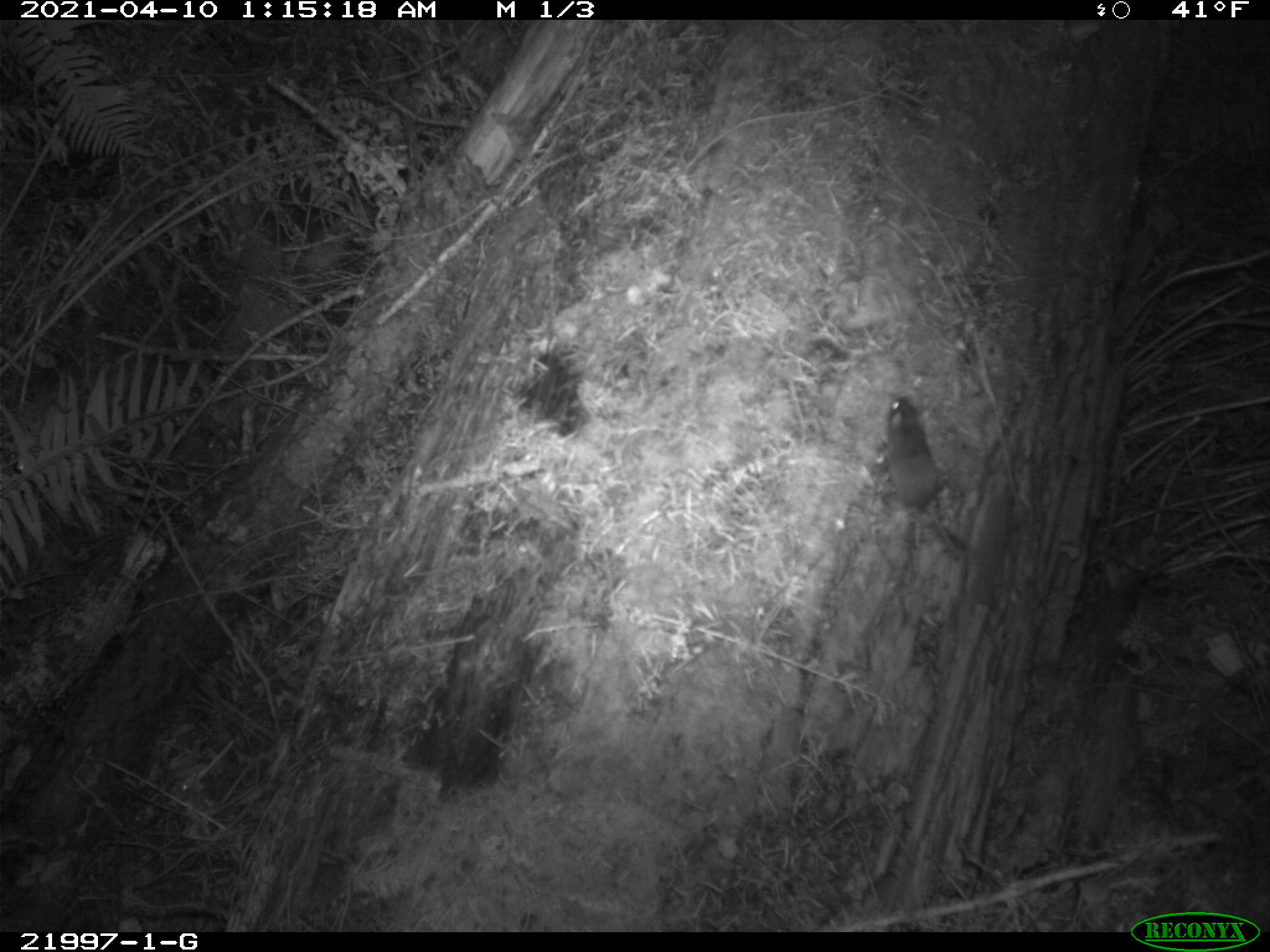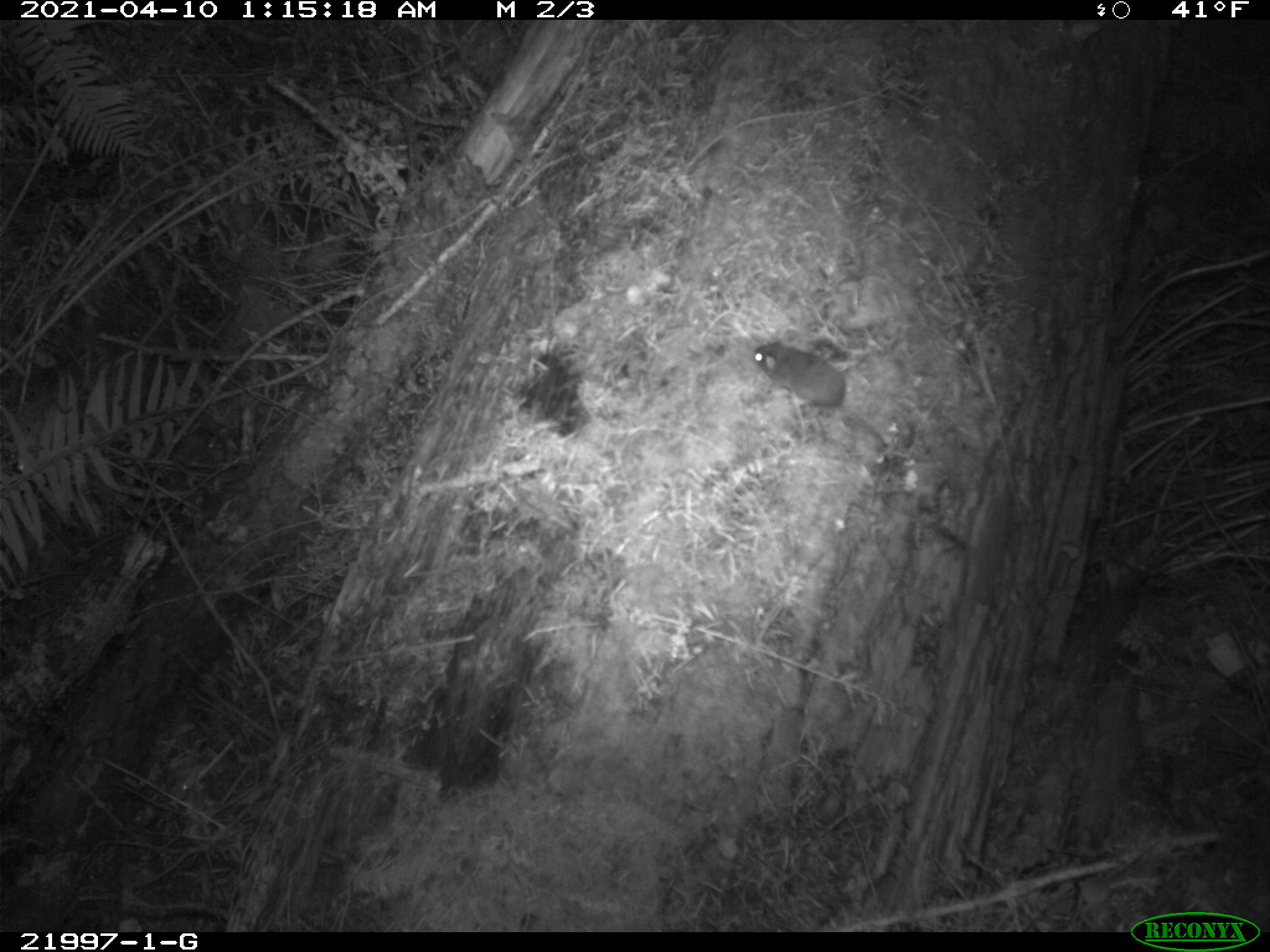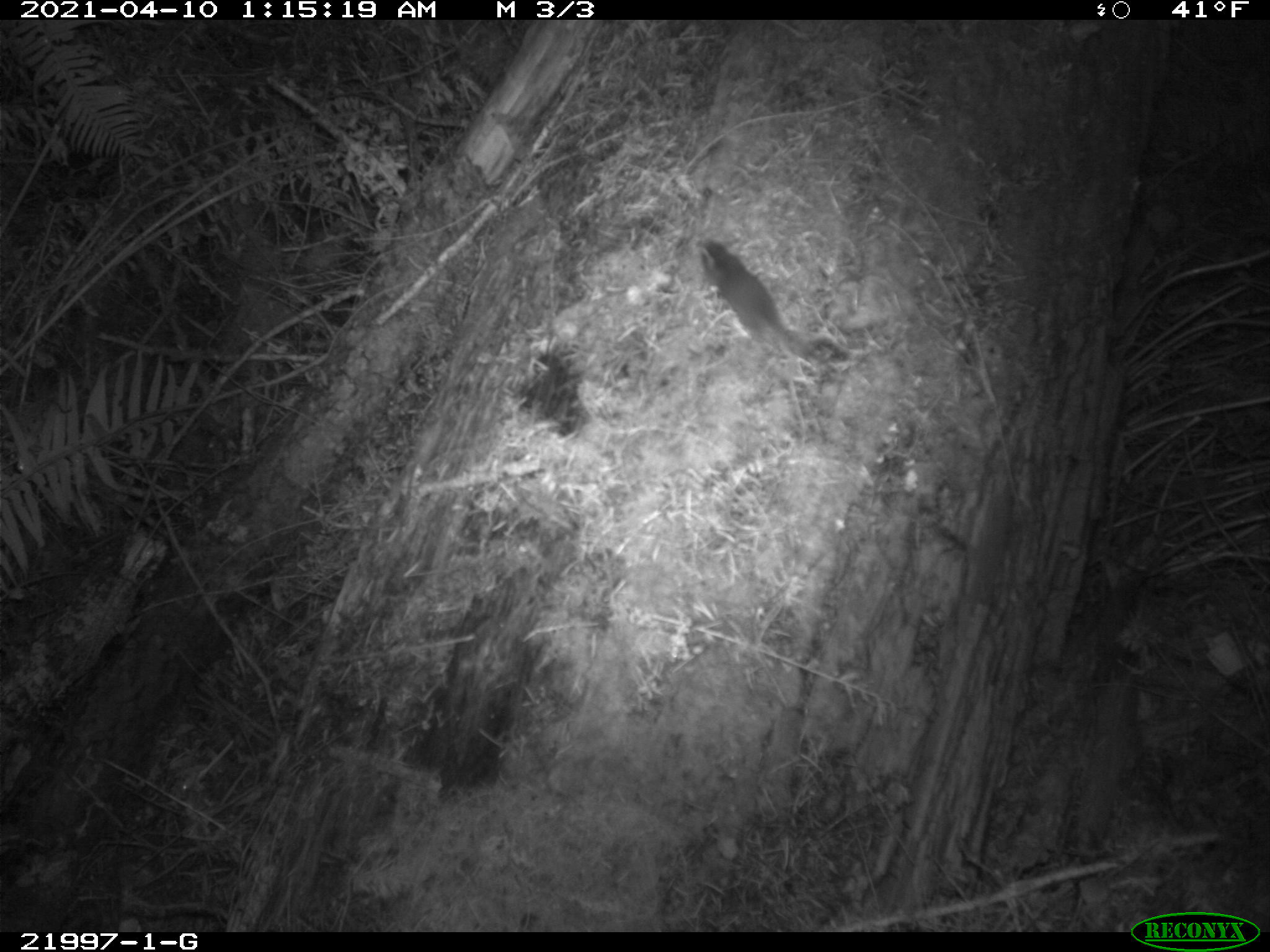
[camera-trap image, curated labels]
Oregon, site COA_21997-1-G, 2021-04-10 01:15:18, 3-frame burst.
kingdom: Animalia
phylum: Chordata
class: Mammalia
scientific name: Mammalia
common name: small mammal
Small mammal (Mammalia).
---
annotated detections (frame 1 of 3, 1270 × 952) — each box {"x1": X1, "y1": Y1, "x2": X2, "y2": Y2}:
small mammal: {"x1": 874, "y1": 357, "x2": 1010, "y2": 601}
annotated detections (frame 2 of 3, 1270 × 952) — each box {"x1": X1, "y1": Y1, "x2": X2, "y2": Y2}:
small mammal: {"x1": 714, "y1": 298, "x2": 958, "y2": 498}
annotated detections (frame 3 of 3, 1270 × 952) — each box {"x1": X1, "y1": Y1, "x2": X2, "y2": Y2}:
small mammal: {"x1": 656, "y1": 210, "x2": 891, "y2": 450}